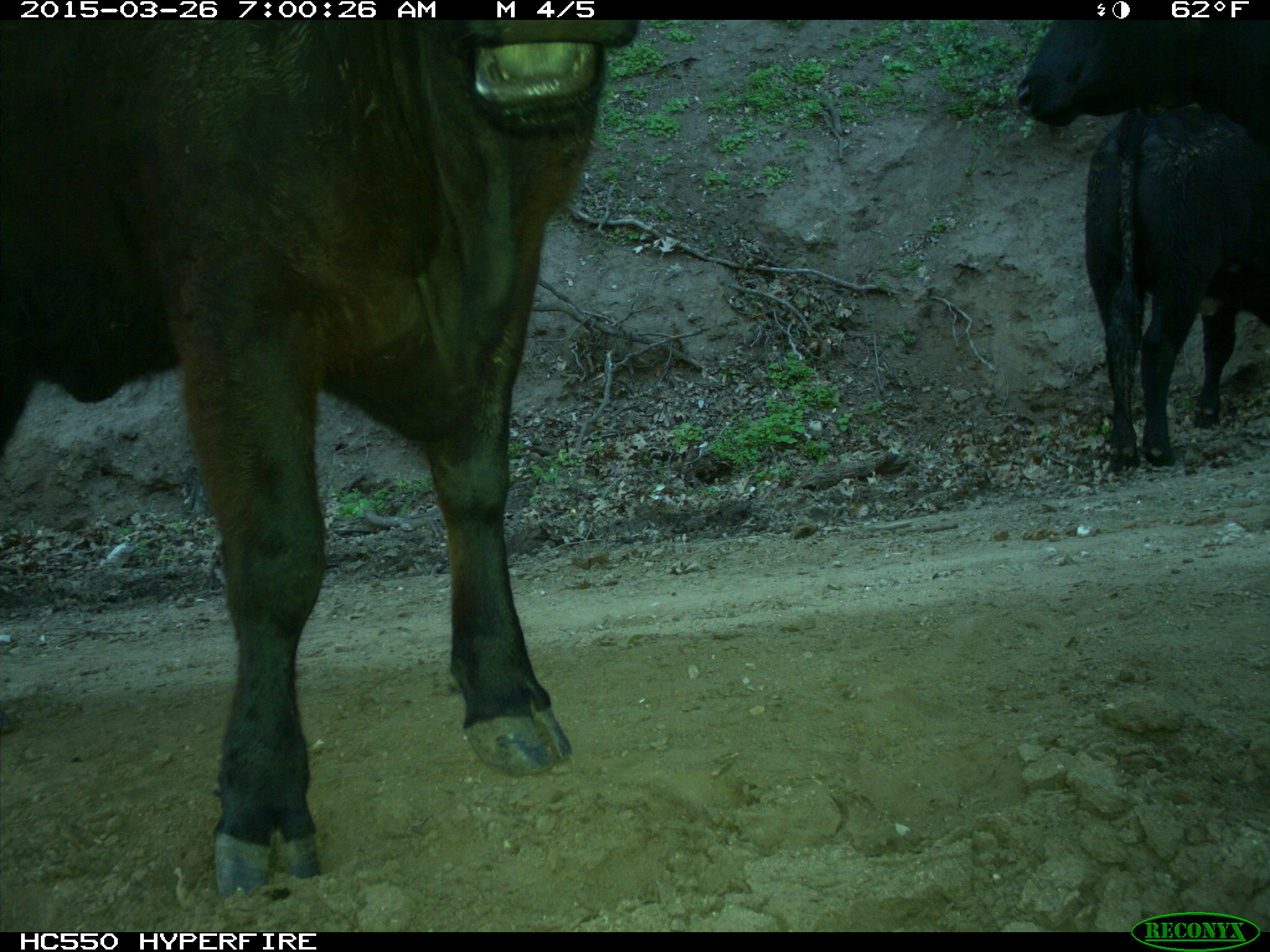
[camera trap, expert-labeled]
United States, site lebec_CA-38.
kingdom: Animalia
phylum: Chordata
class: Mammalia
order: Artiodactyla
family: Bovidae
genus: Bos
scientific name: Bos taurus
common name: domestic cow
Bos taurus (domestic cow).